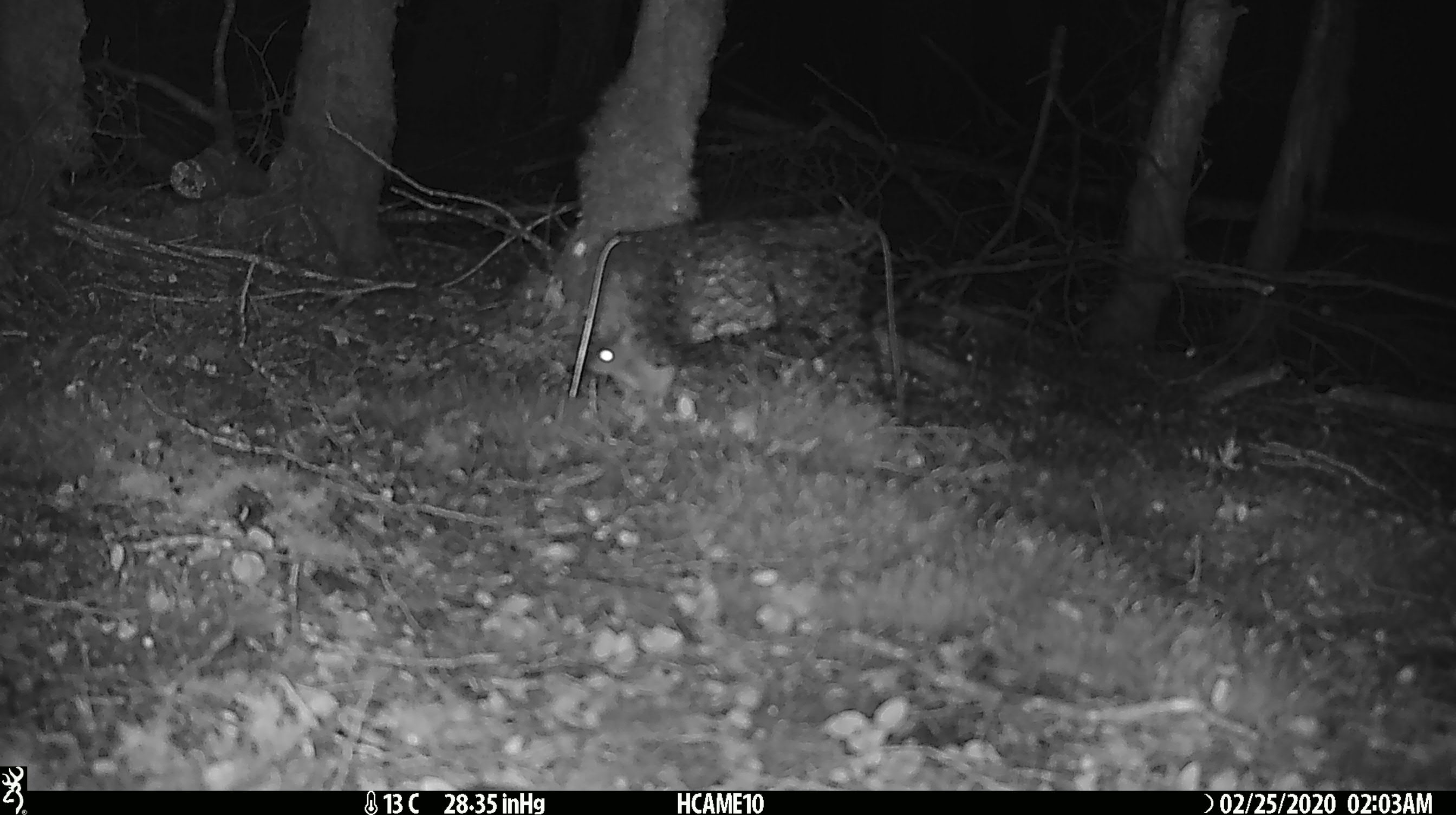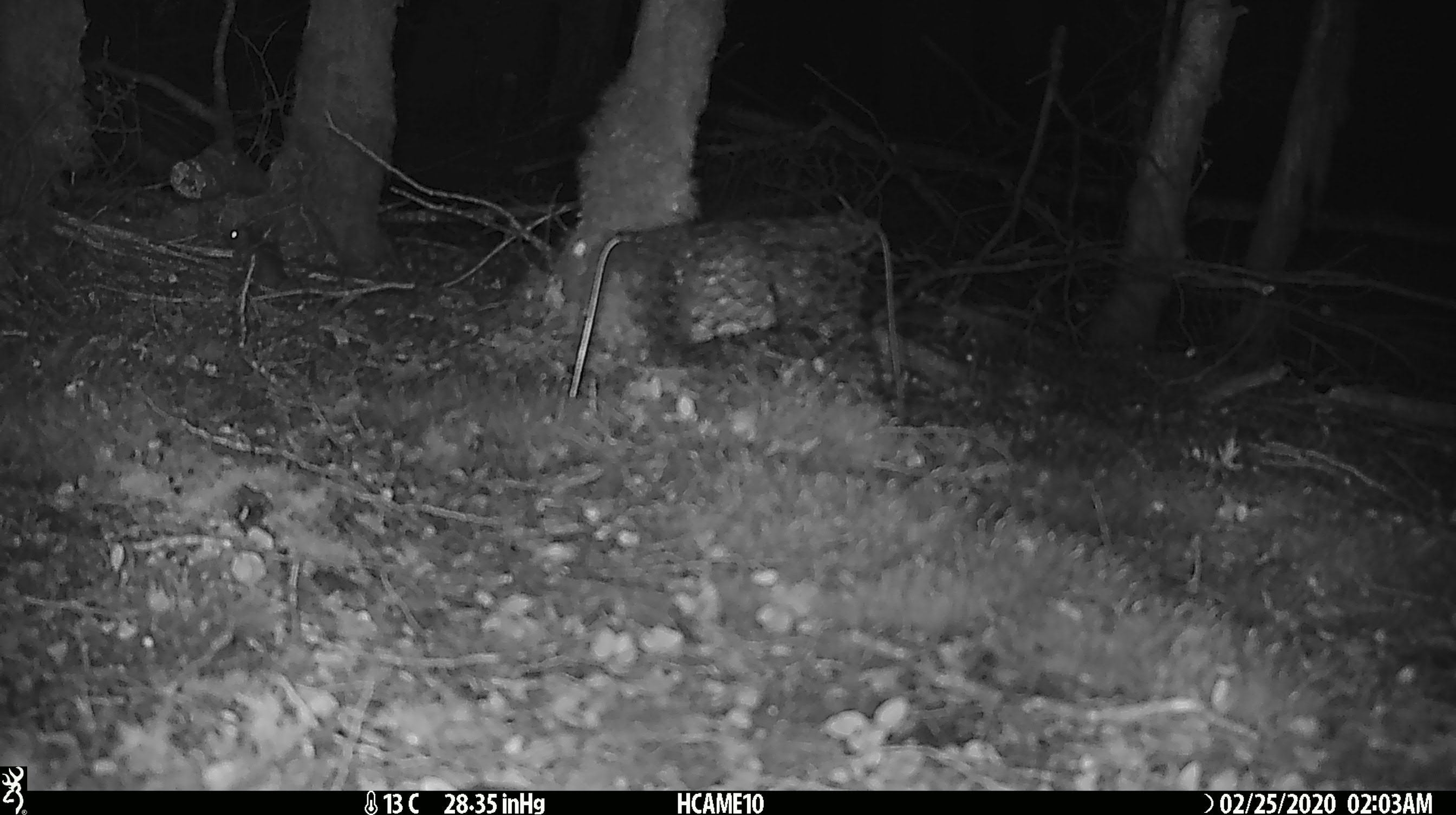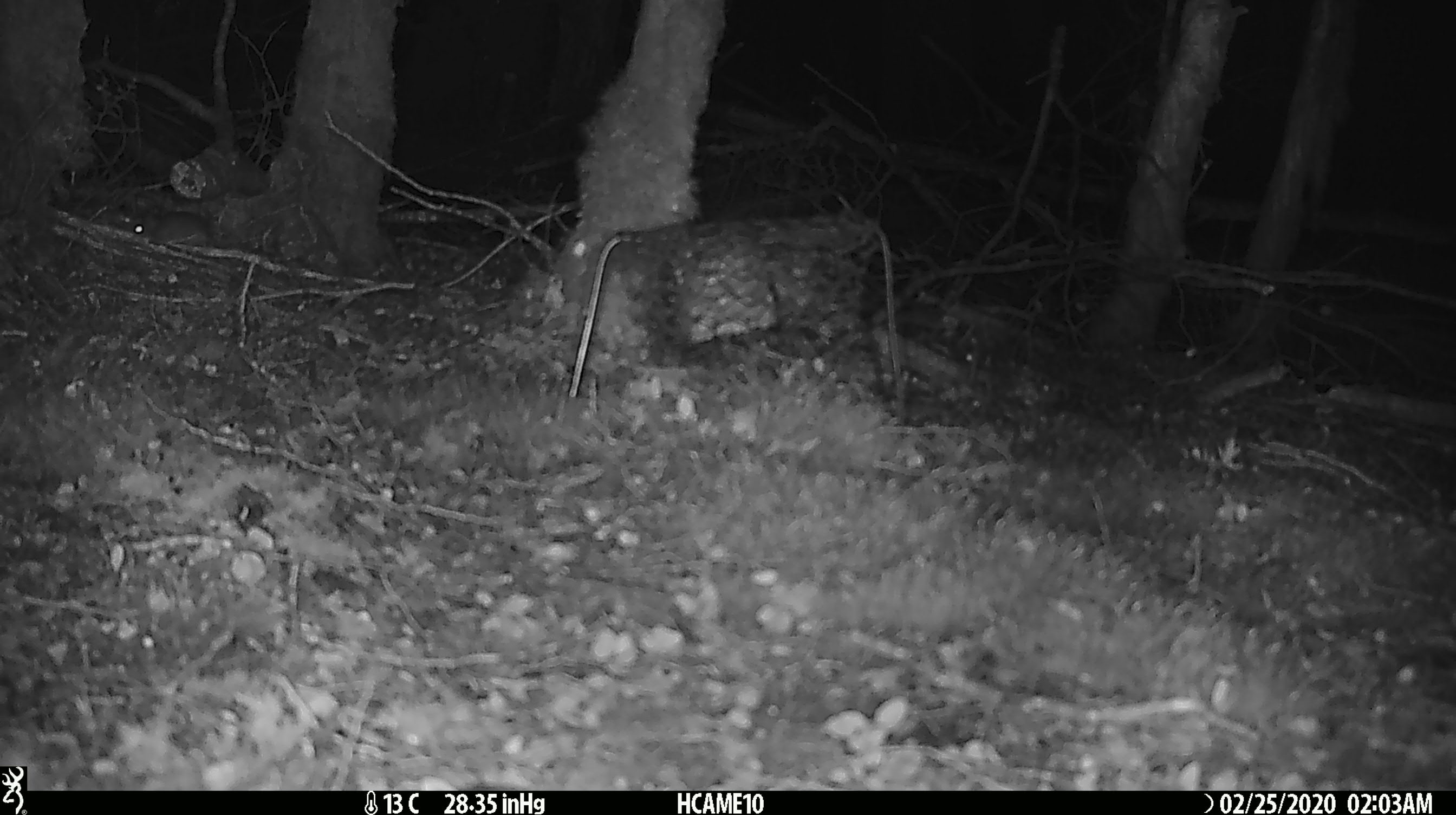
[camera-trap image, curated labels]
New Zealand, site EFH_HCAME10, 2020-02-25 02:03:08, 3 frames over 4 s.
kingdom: Animalia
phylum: Chordata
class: Mammalia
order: Rodentia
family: Muridae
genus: Mus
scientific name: Mus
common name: mouse